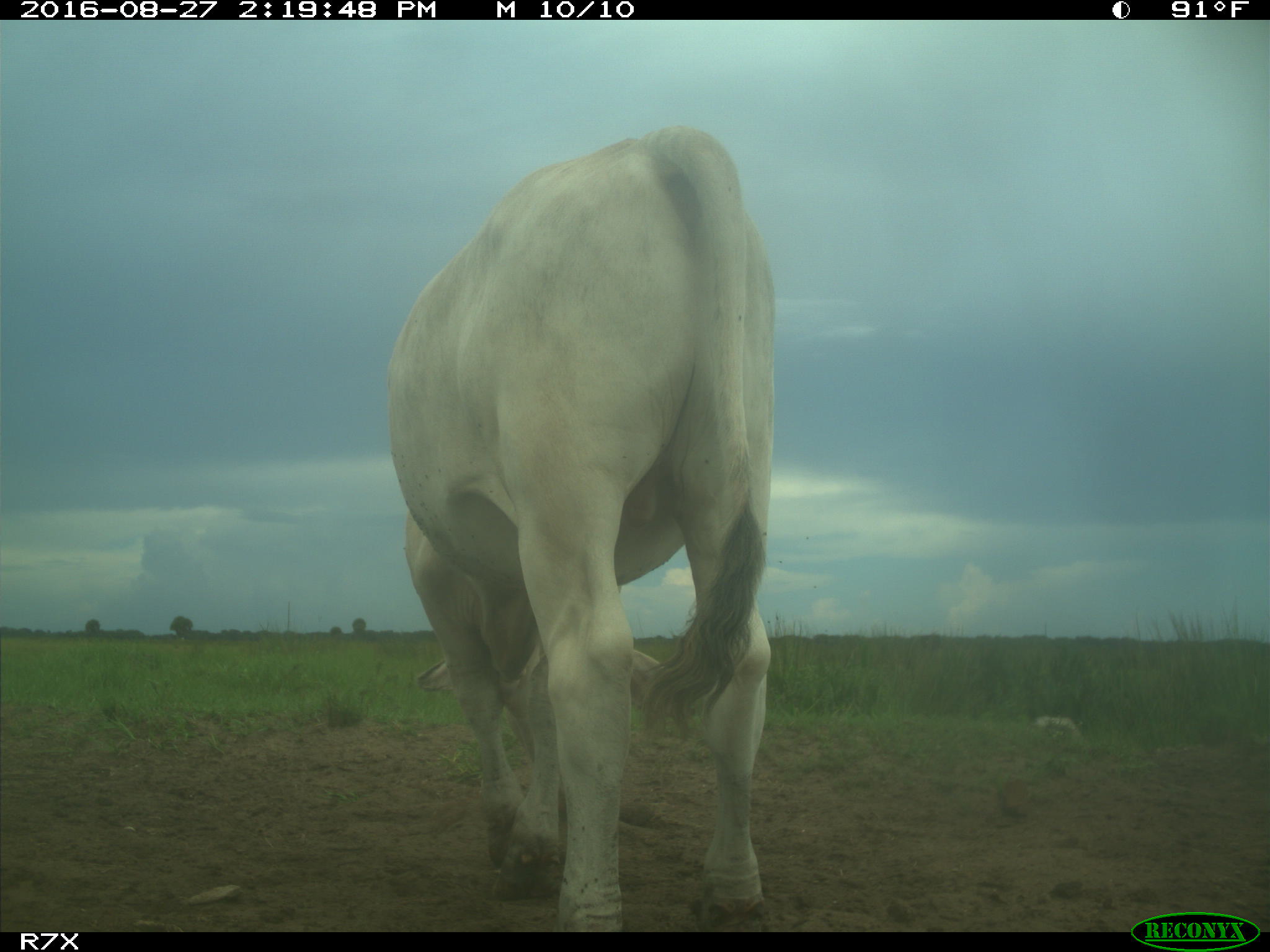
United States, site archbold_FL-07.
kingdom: Animalia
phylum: Chordata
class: Mammalia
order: Artiodactyla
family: Bovidae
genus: Bos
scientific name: Bos taurus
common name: domestic cow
Bos taurus (domestic cow).